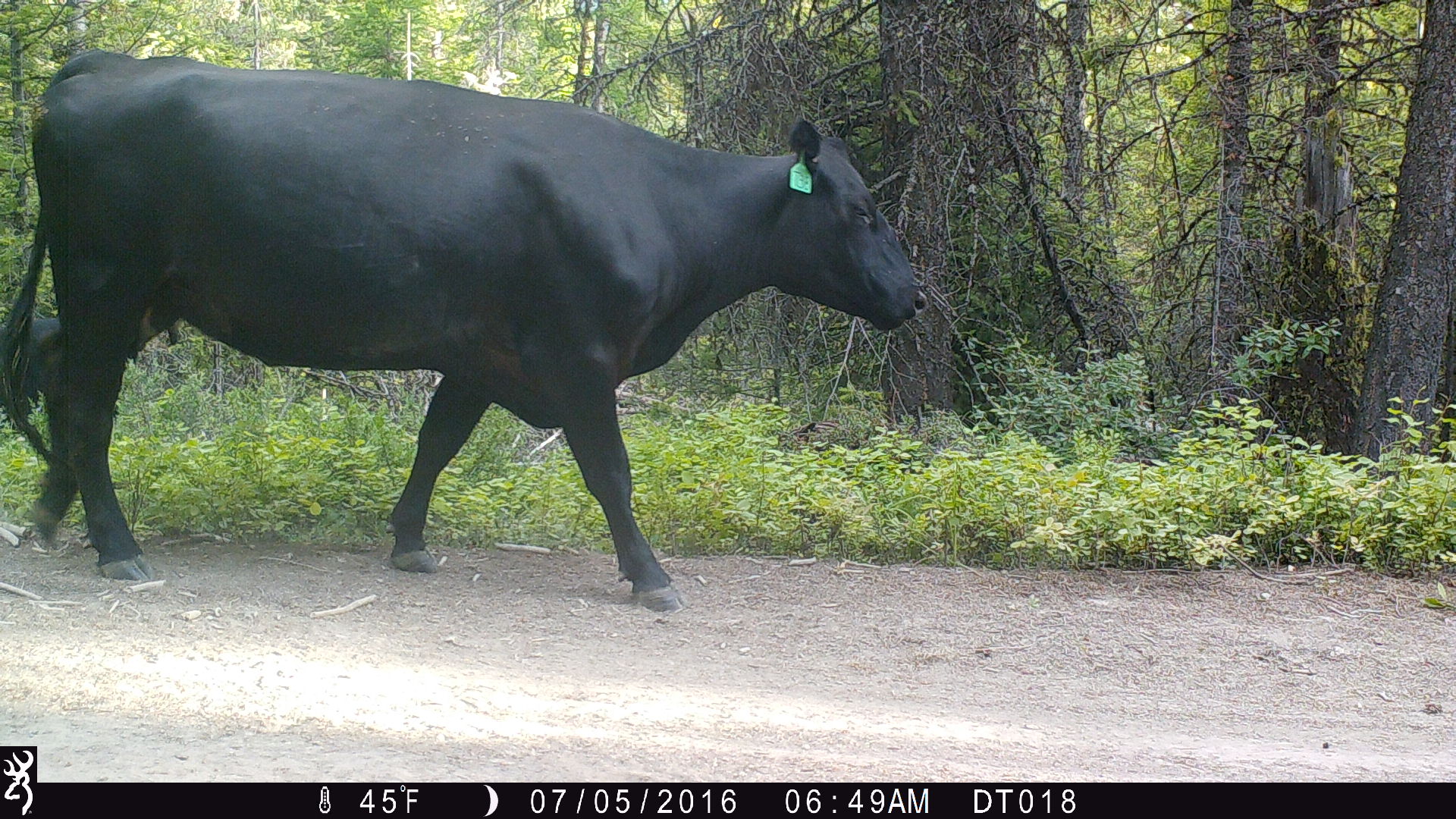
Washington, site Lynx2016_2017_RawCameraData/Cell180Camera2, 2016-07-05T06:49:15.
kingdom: Animalia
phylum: Chordata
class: Mammalia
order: Artiodactyla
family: Bovidae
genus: Bos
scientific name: Bos taurus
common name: domestic cattle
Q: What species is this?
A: Domestic cattle (Bos taurus).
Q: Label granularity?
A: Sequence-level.